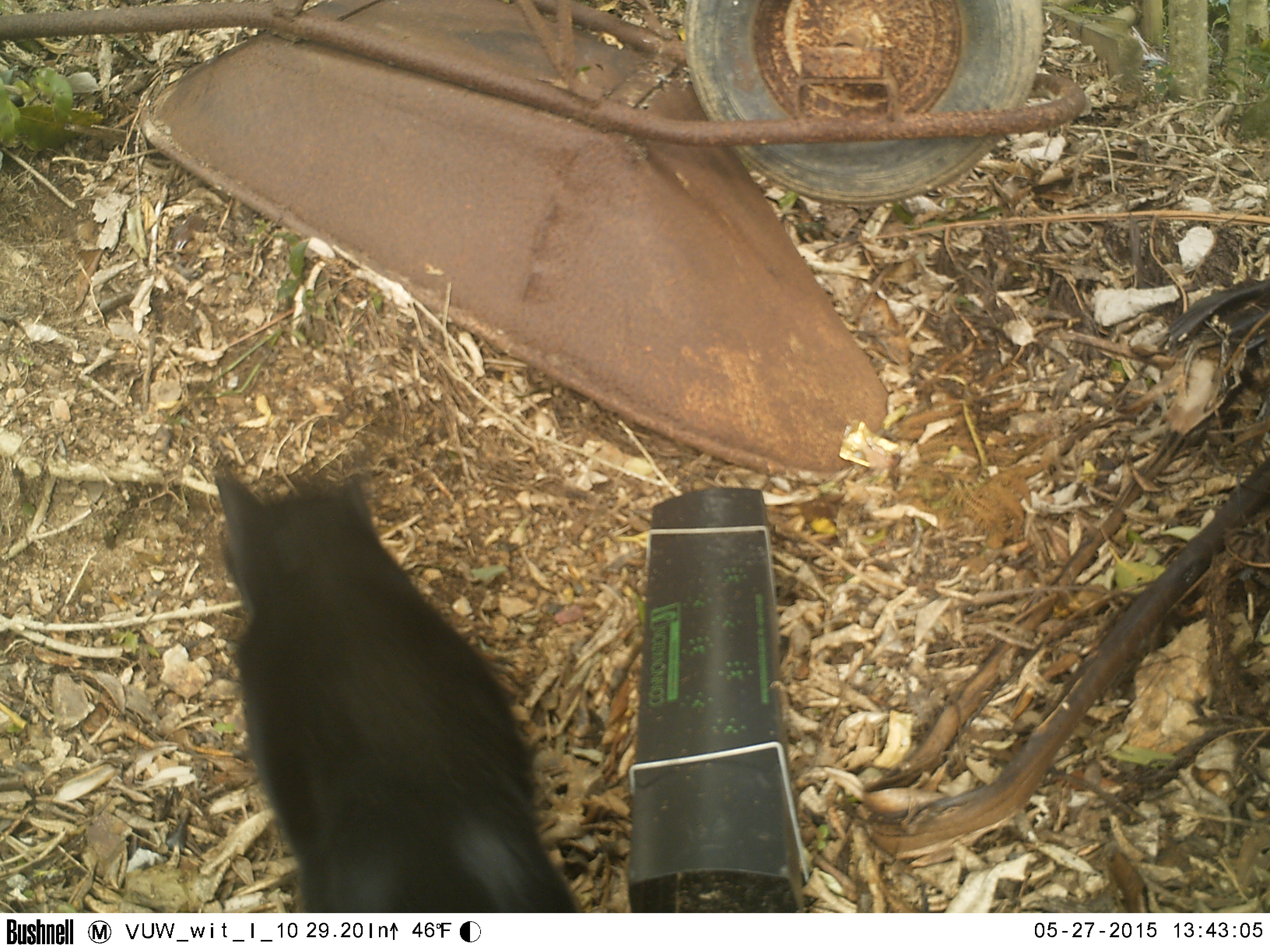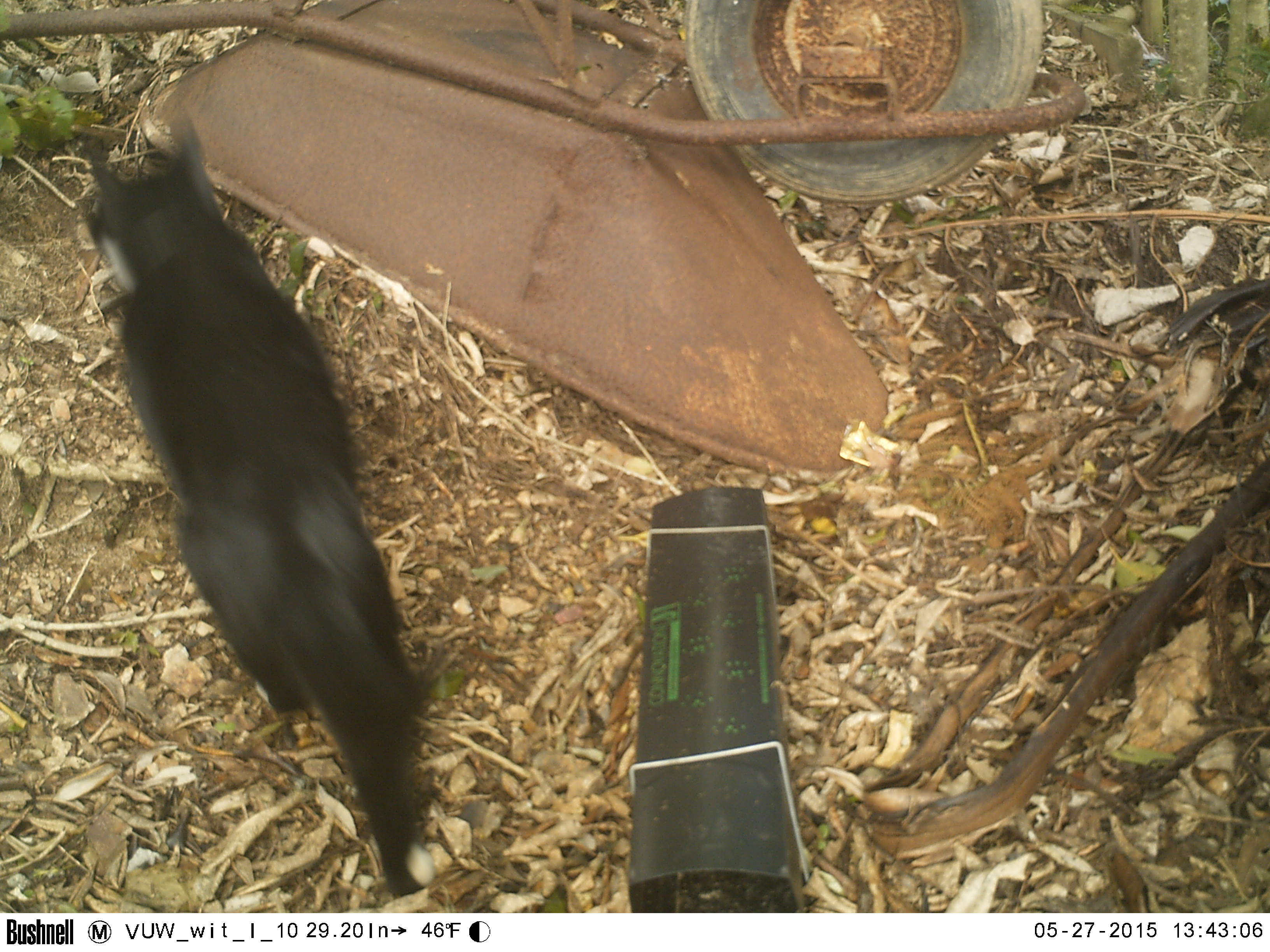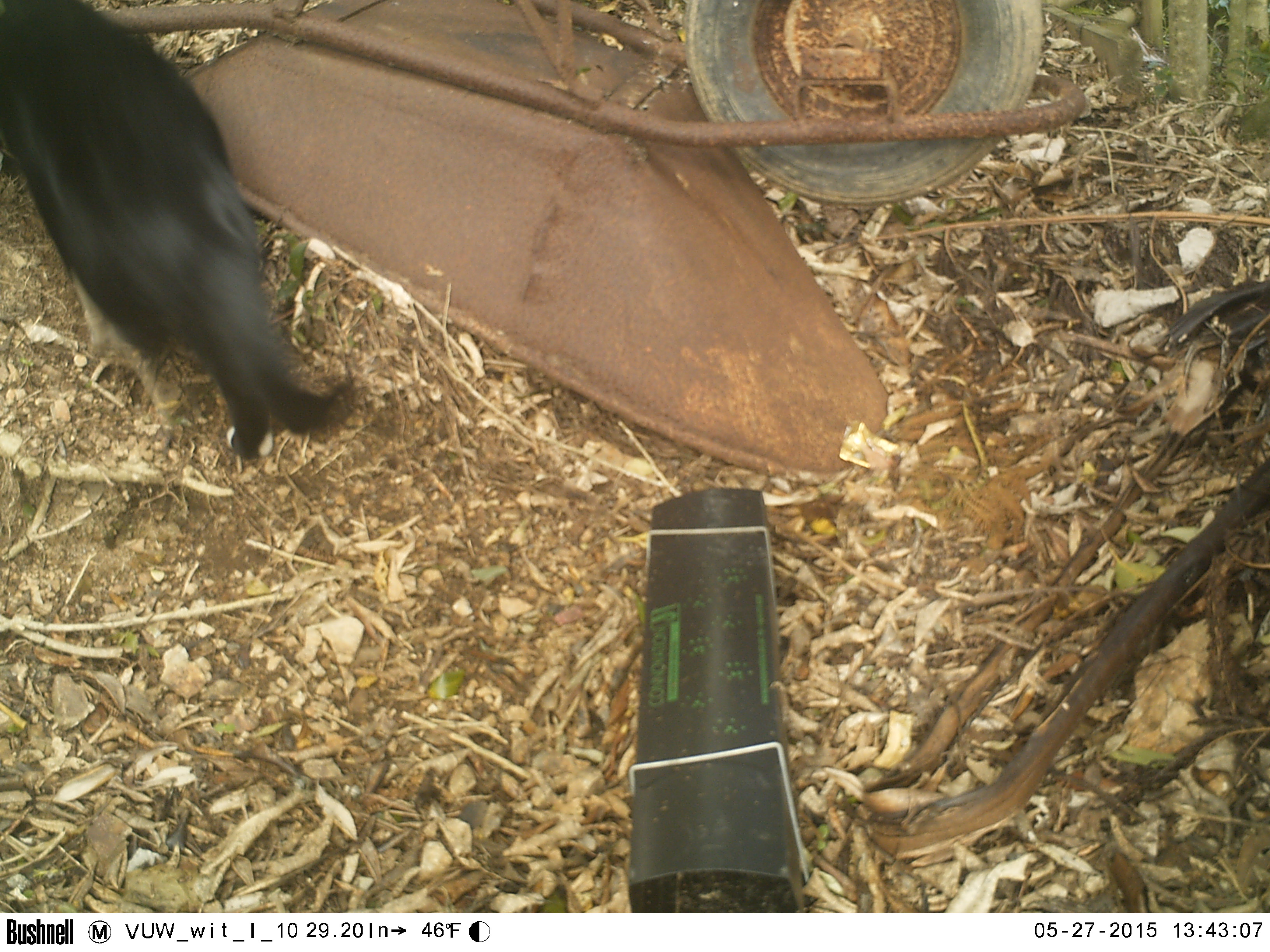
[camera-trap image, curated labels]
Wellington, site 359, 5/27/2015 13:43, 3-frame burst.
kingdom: Animalia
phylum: Chordata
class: Mammalia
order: Carnivora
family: Felidae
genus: Felis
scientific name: Felis catus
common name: cat